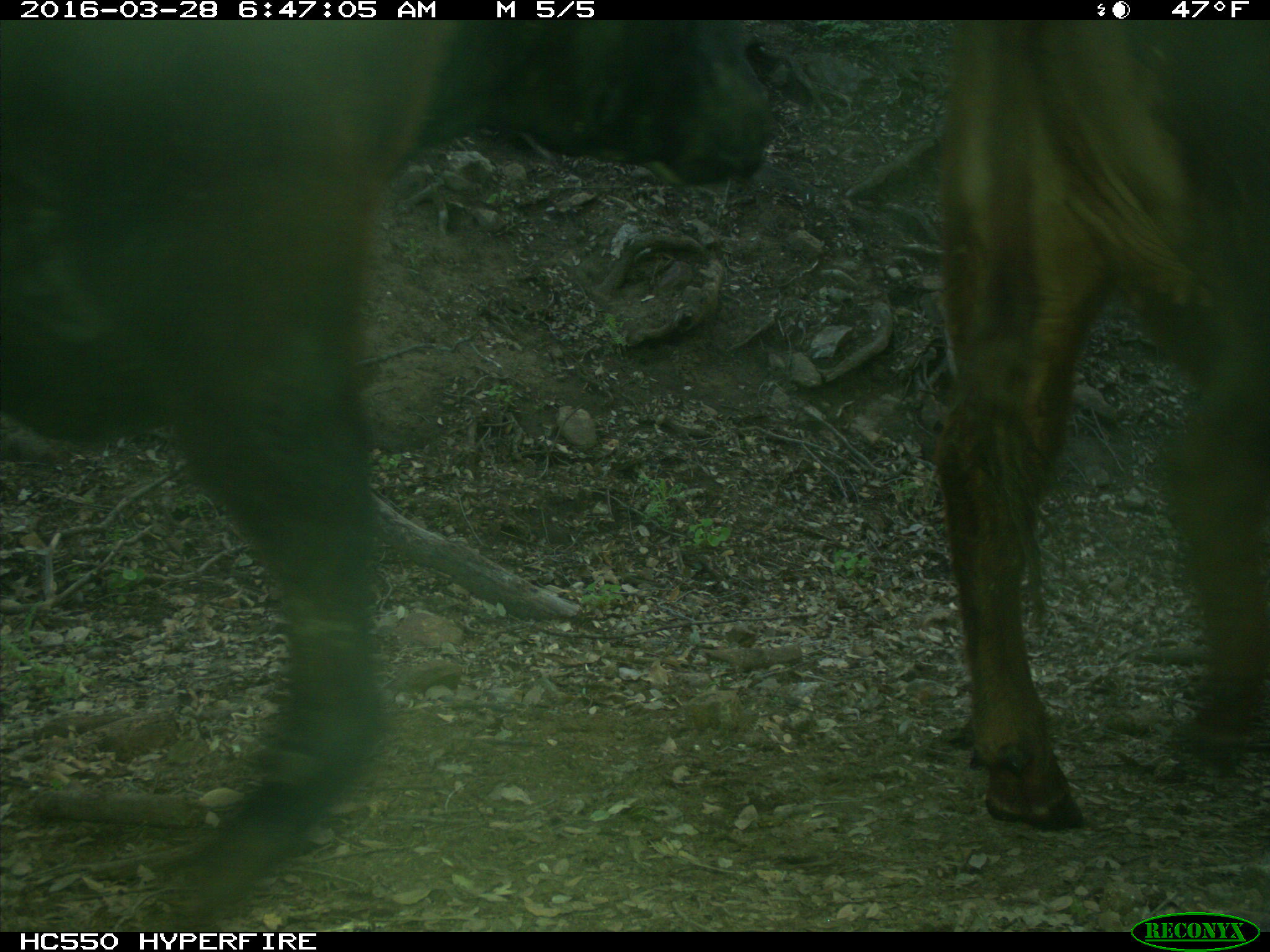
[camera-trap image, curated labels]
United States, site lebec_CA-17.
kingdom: Animalia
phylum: Chordata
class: Mammalia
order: Artiodactyla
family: Bovidae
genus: Bos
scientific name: Bos taurus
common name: domestic cow